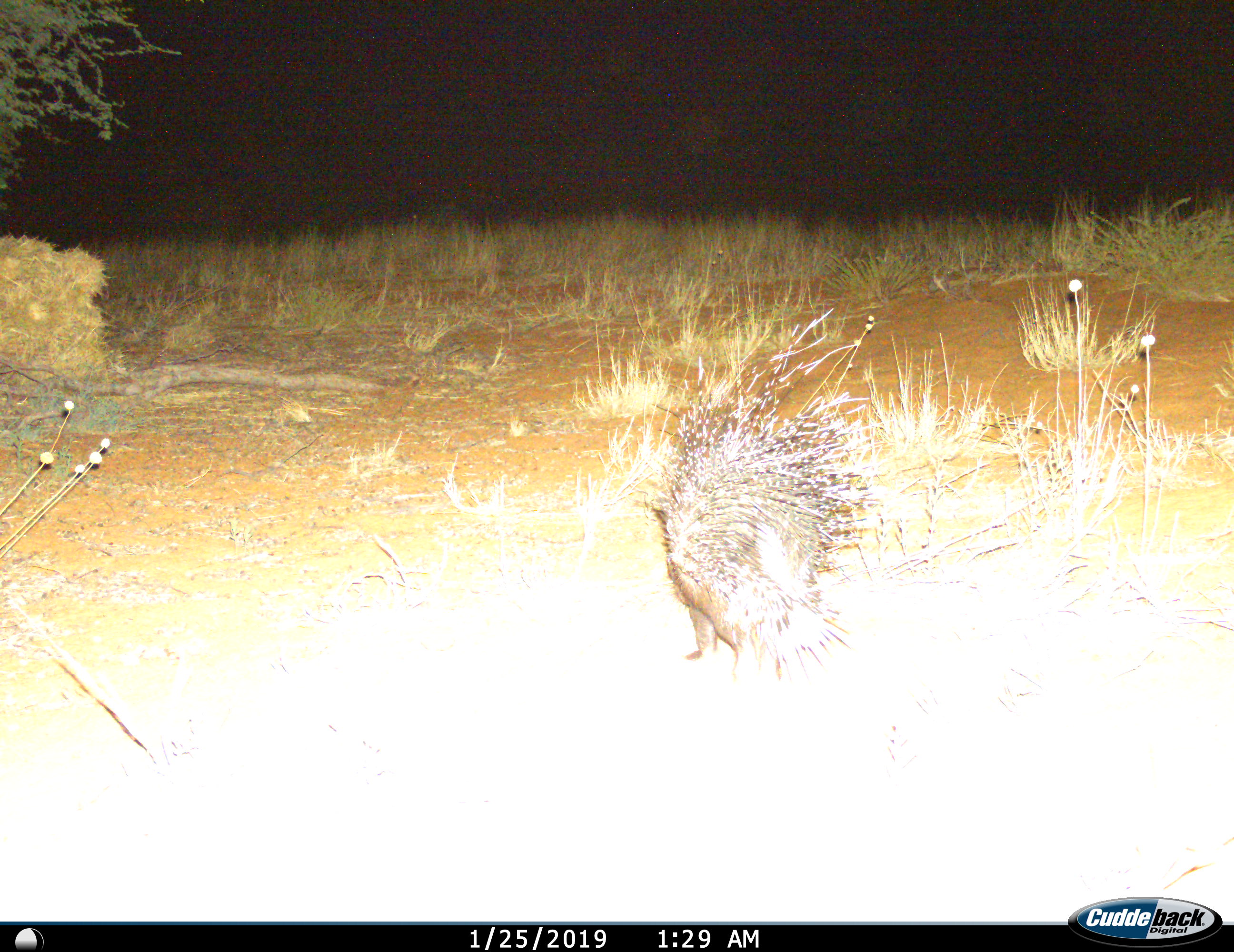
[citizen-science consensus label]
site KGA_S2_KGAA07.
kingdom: Animalia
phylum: Chordata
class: Mammalia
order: Rodentia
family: Hystricidae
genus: Hystrix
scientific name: Hystrix cristata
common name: crested porcupine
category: porcupine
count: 1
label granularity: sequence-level